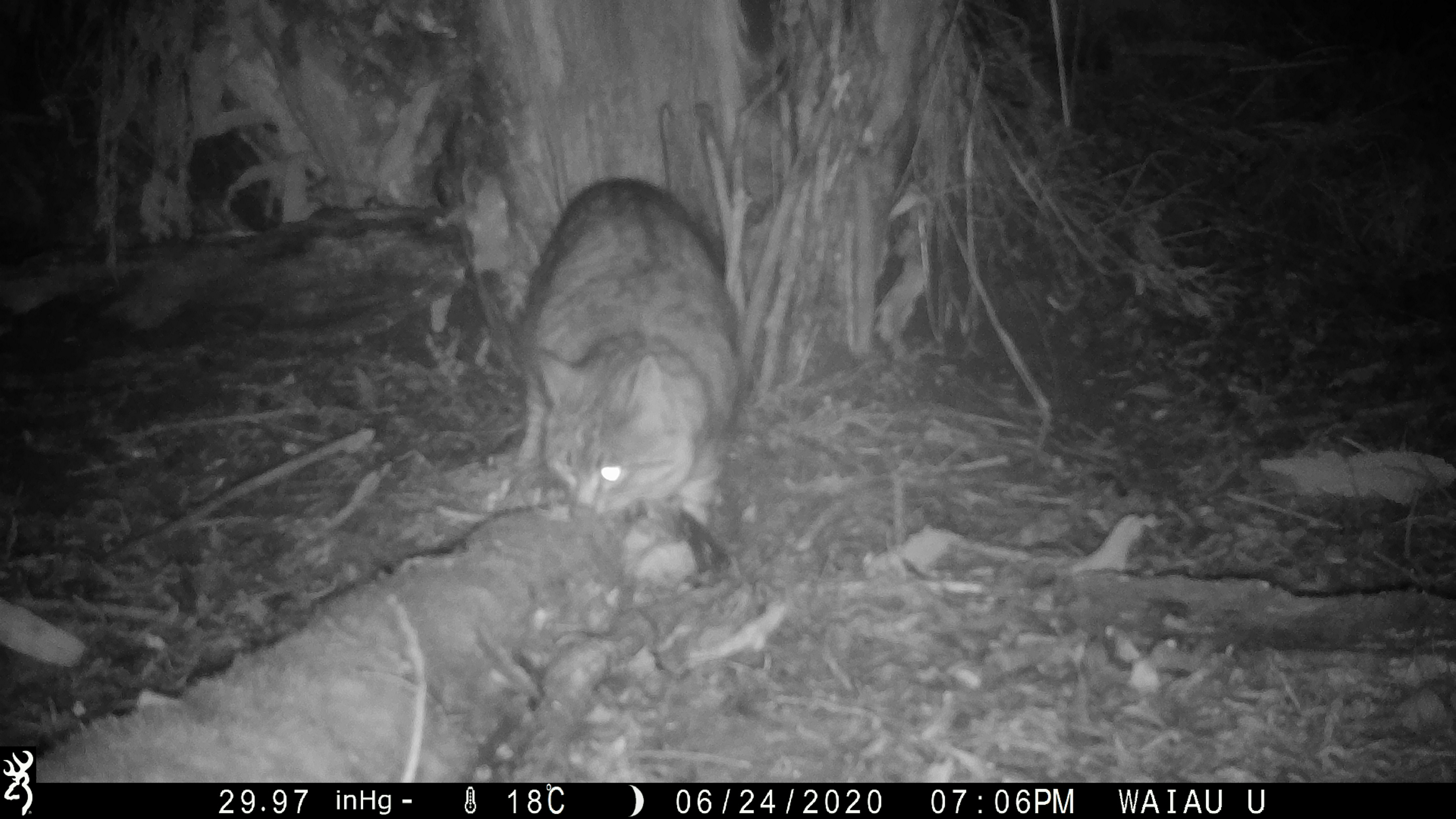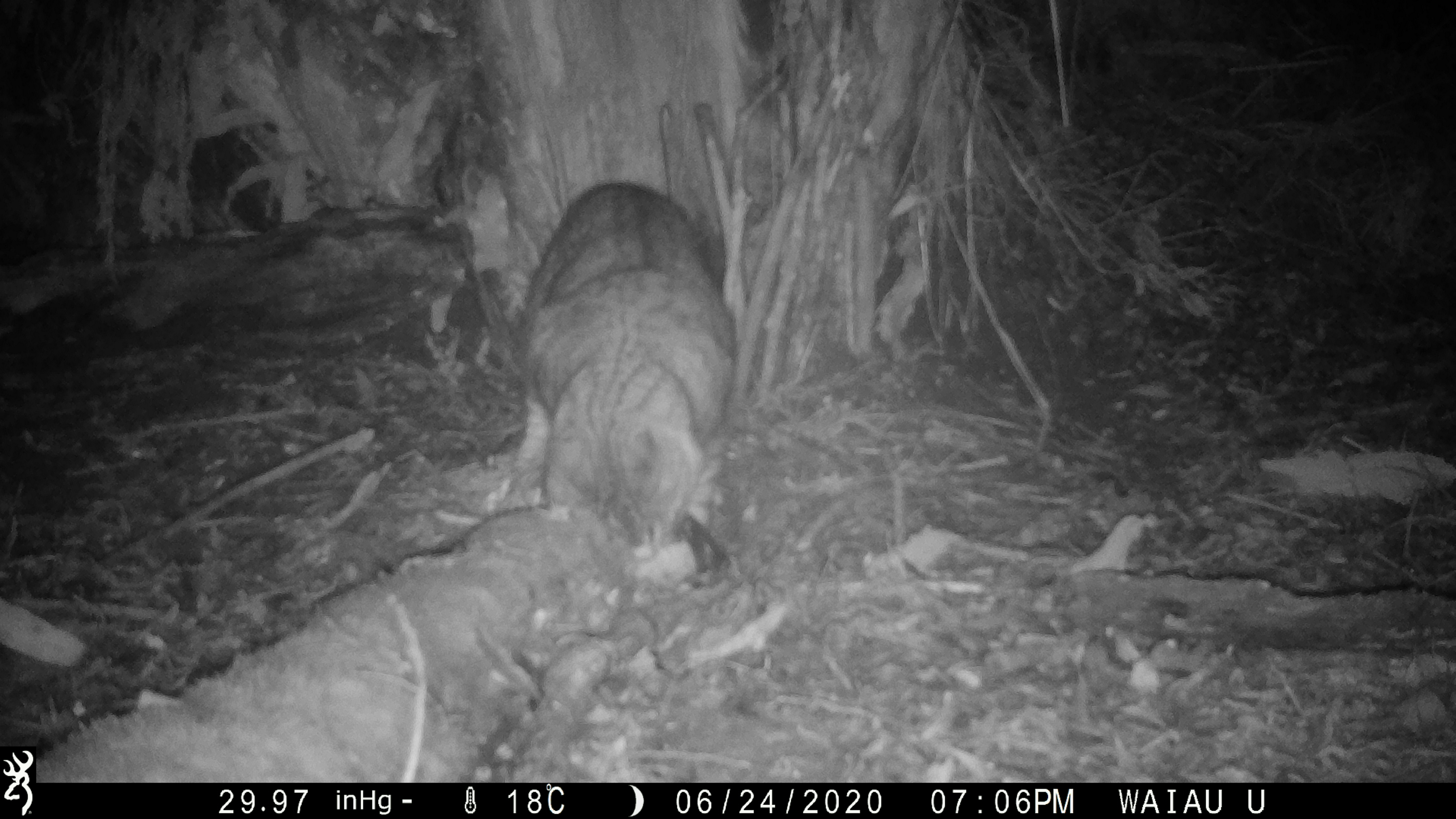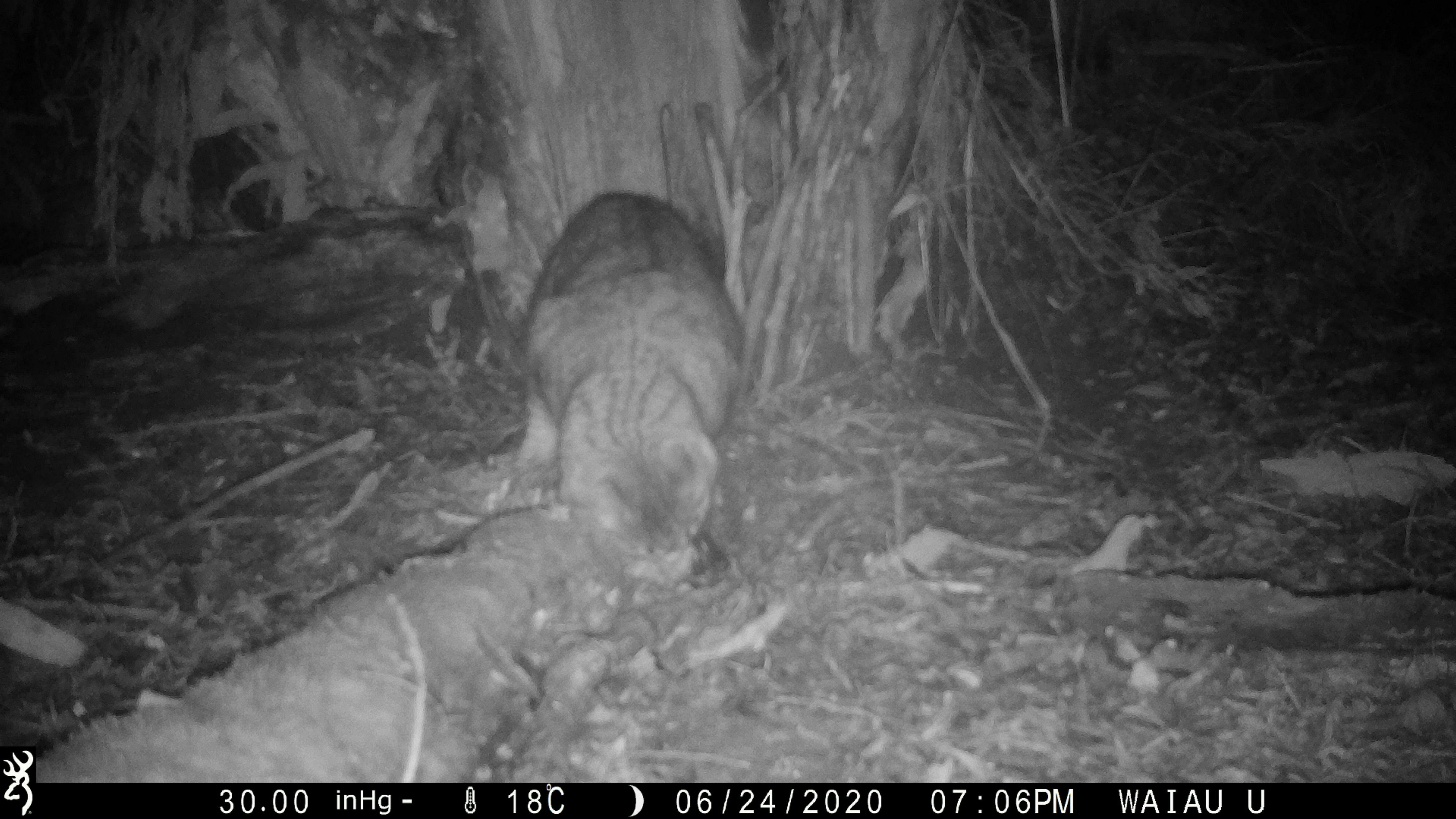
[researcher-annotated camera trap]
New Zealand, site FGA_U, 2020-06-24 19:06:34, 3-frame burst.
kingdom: Animalia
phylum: Chordata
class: Mammalia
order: Carnivora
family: Felidae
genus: Felis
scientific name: Felis catus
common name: domestic cat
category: cat